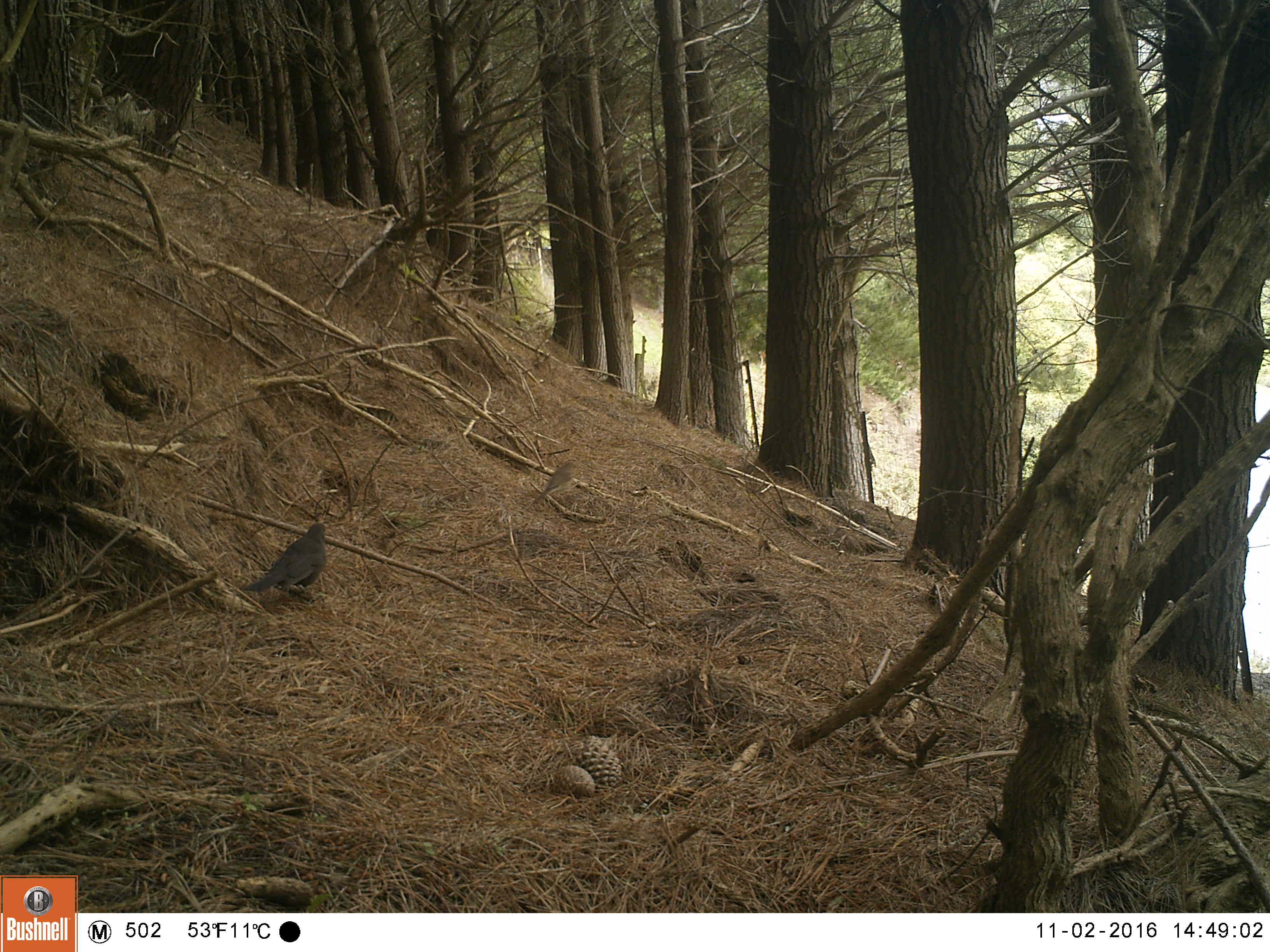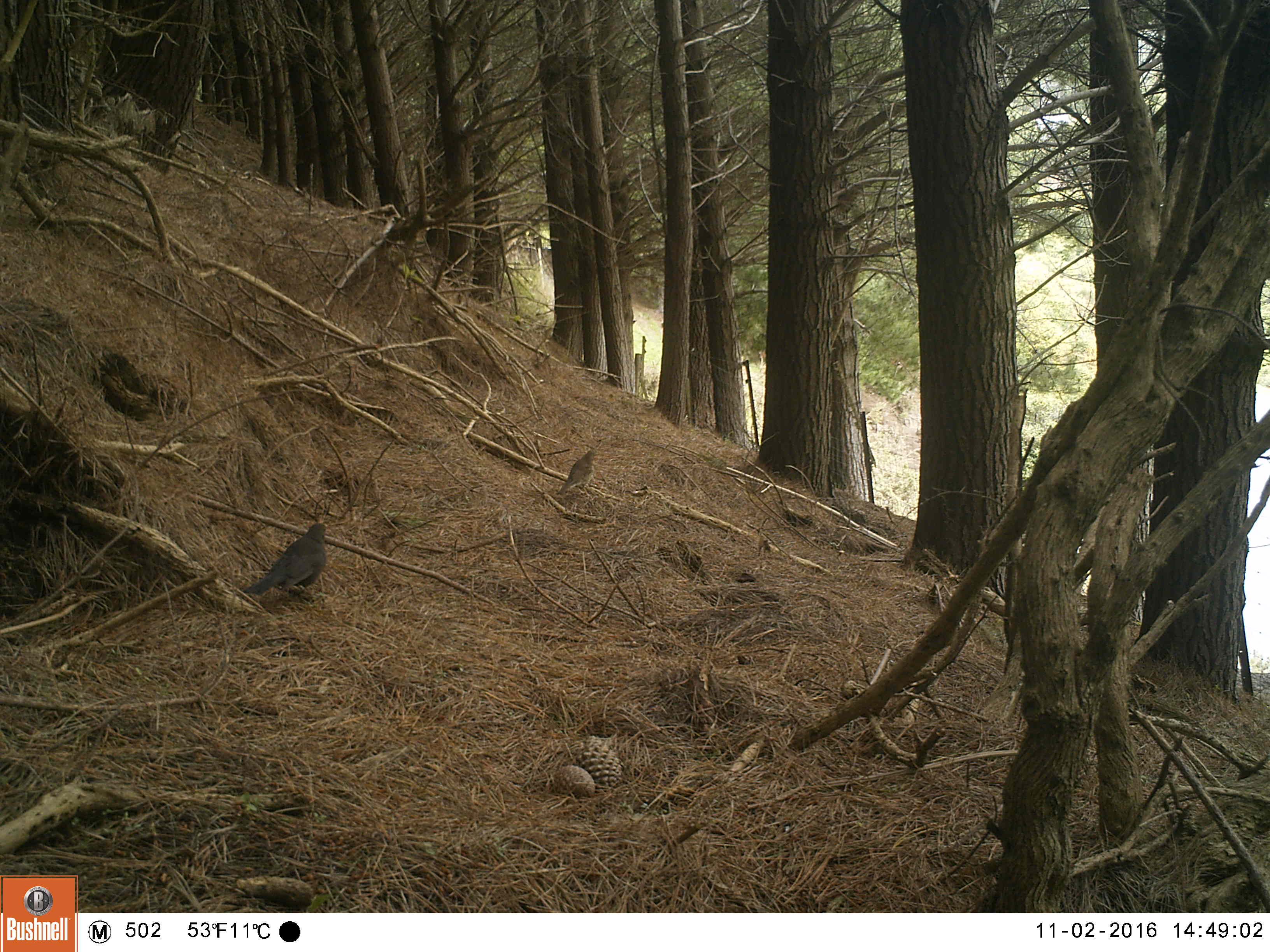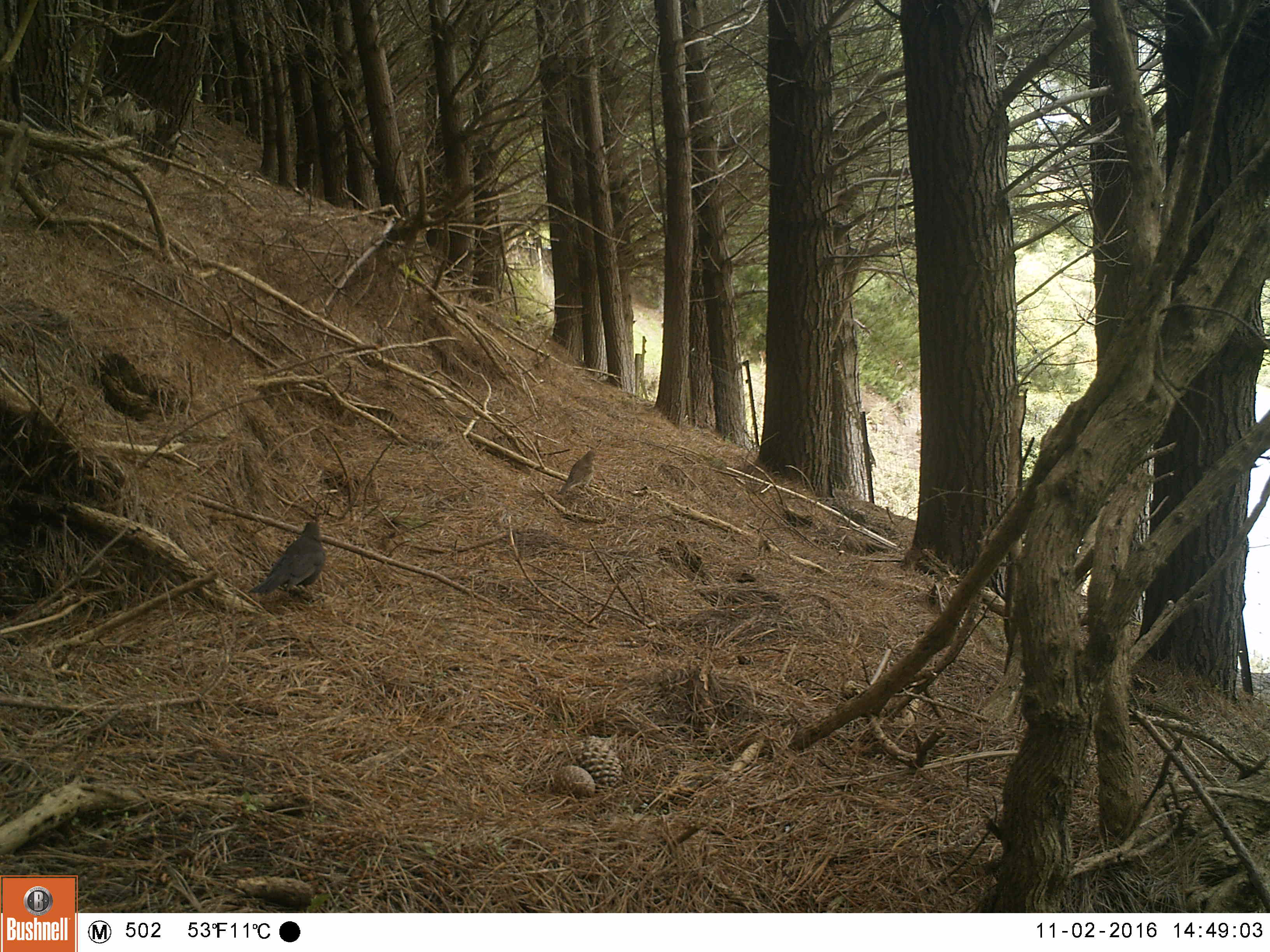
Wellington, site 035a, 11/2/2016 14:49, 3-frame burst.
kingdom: Animalia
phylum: Chordata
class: Aves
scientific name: Aves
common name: bird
Bird (Aves).